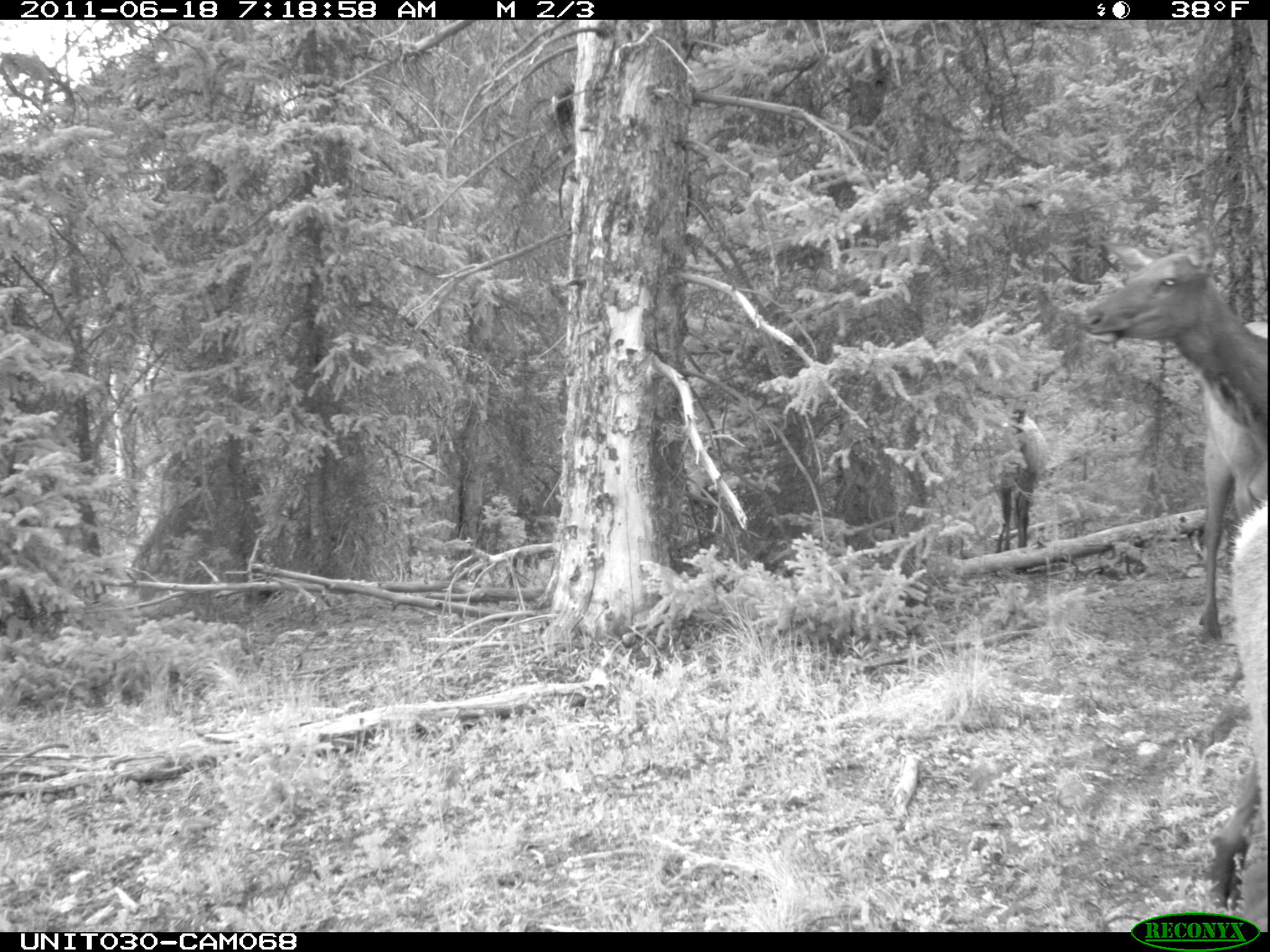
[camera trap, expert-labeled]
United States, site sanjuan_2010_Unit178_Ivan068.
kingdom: Animalia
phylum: Chordata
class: Mammalia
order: Artiodactyla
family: Cervidae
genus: Cervus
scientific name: Cervus elaphus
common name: red deer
Cervus elaphus (red deer).